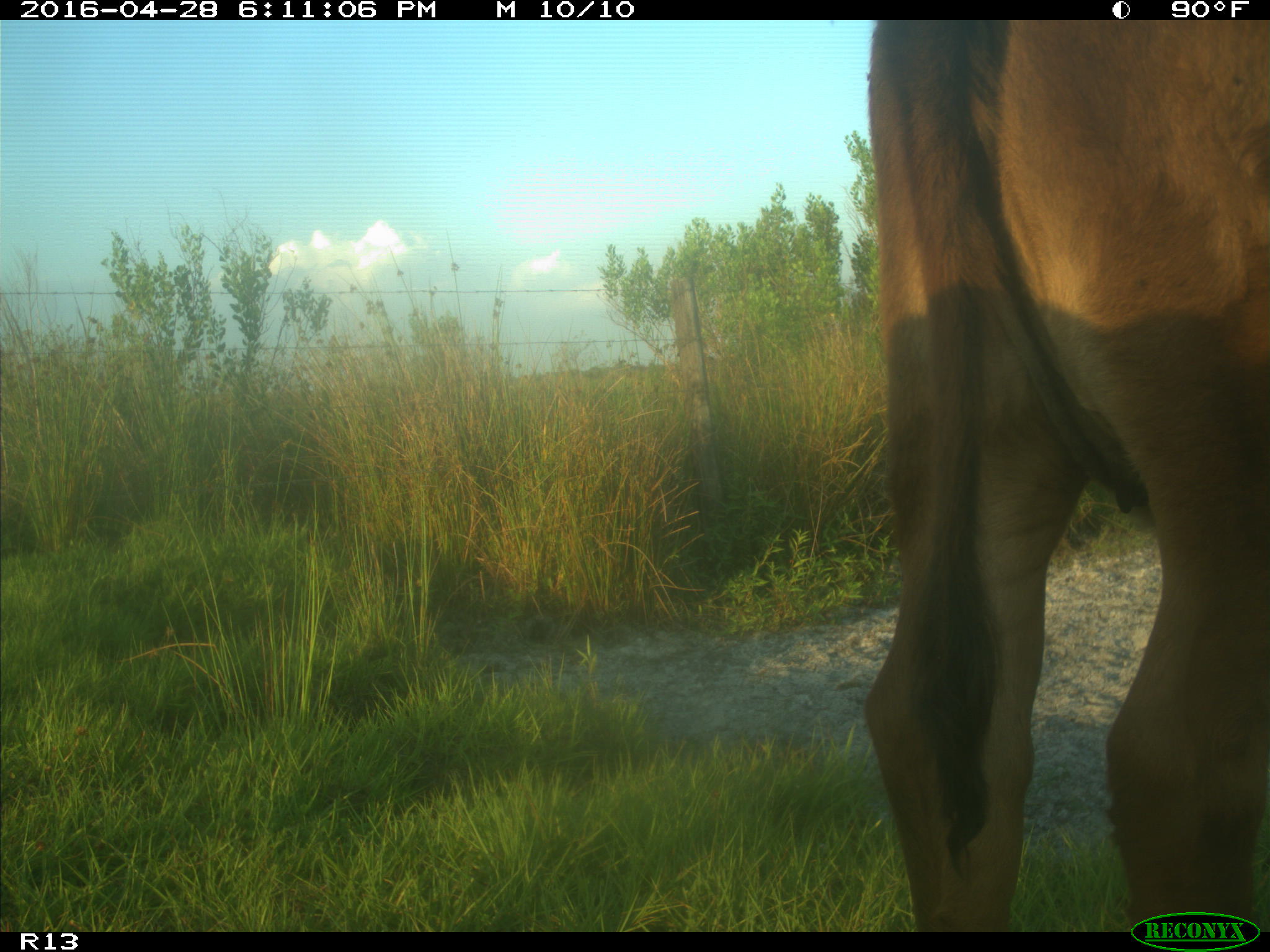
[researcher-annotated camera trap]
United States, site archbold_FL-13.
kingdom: Animalia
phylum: Chordata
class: Mammalia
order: Artiodactyla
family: Bovidae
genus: Bos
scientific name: Bos taurus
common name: domestic cow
Bos taurus (domestic cow).